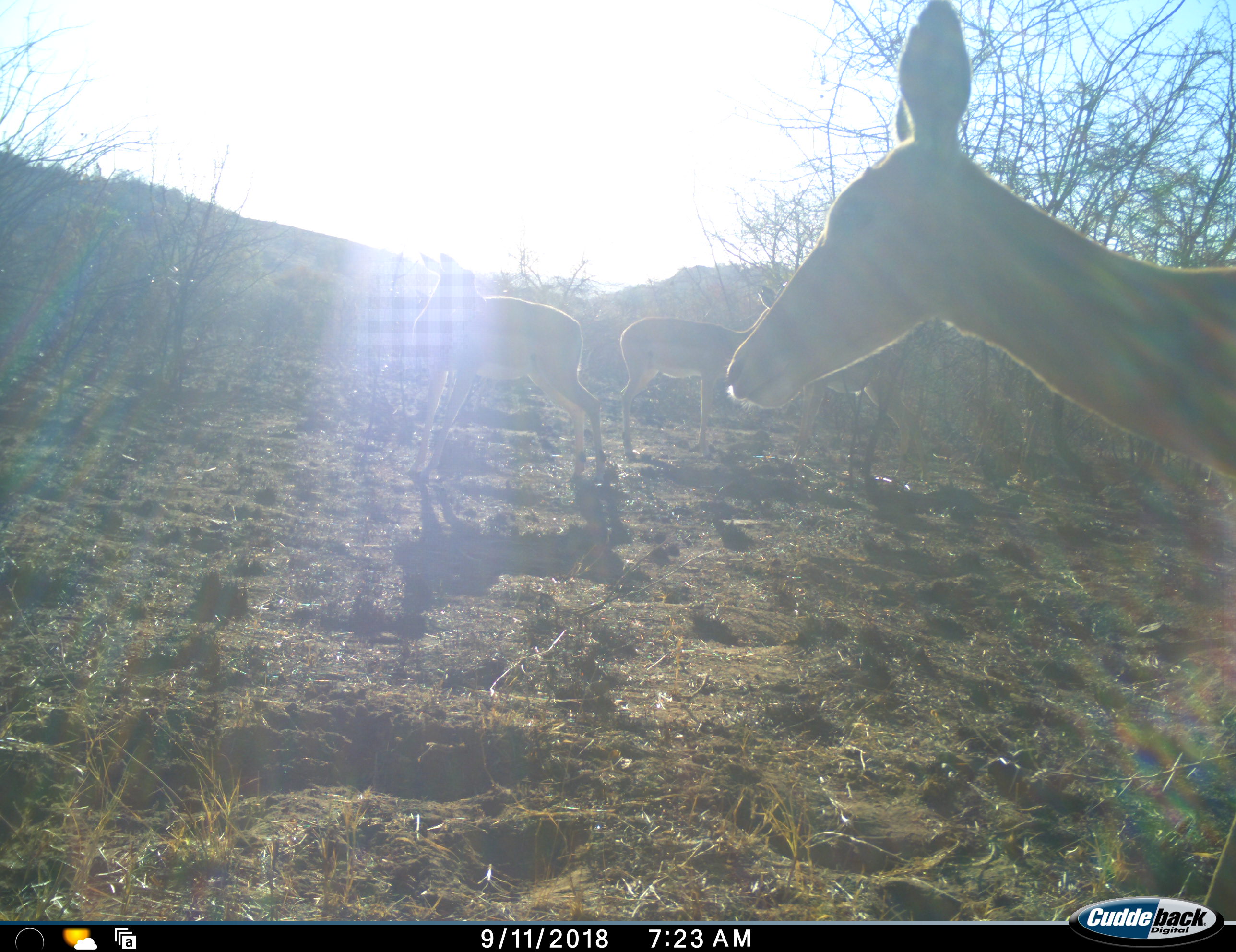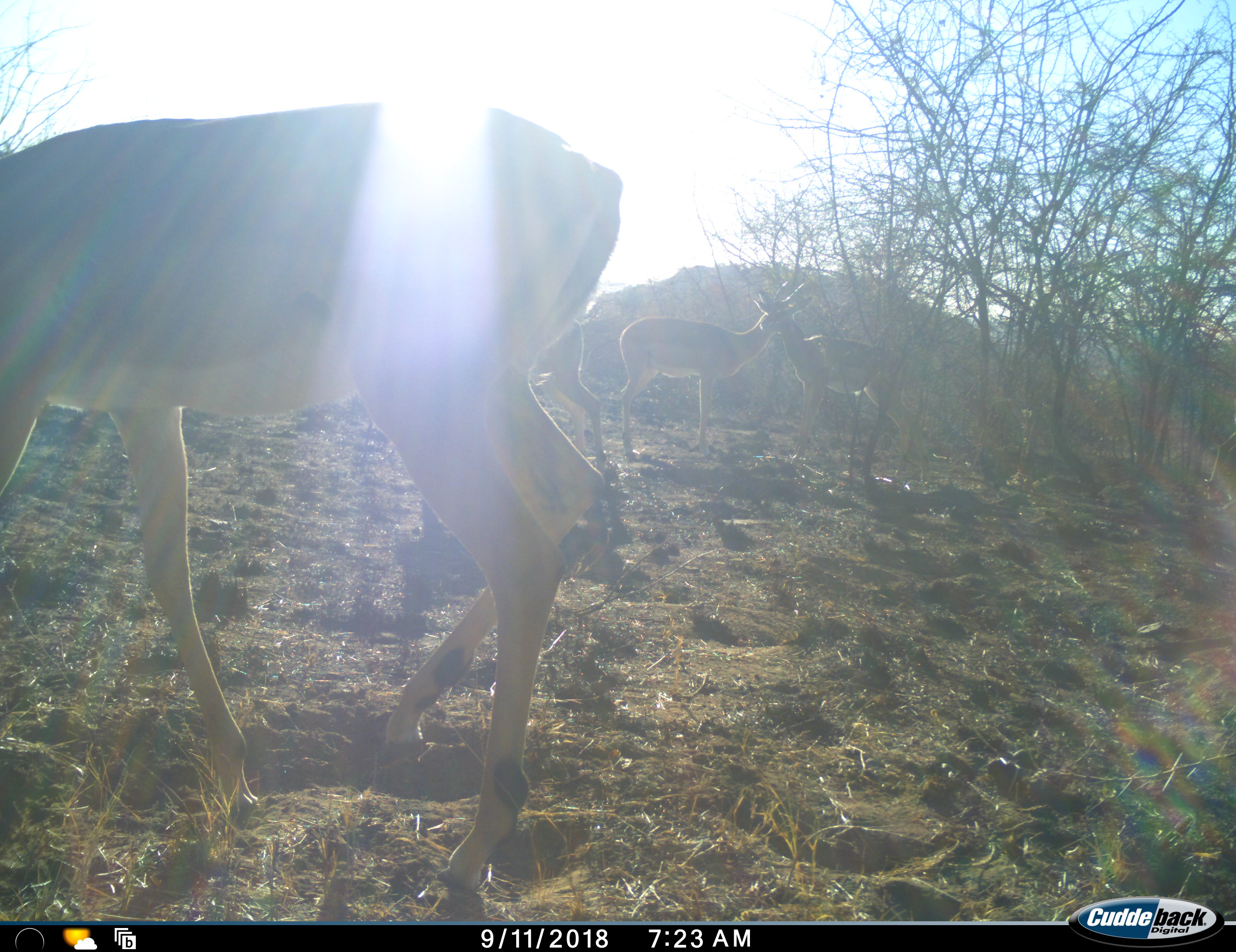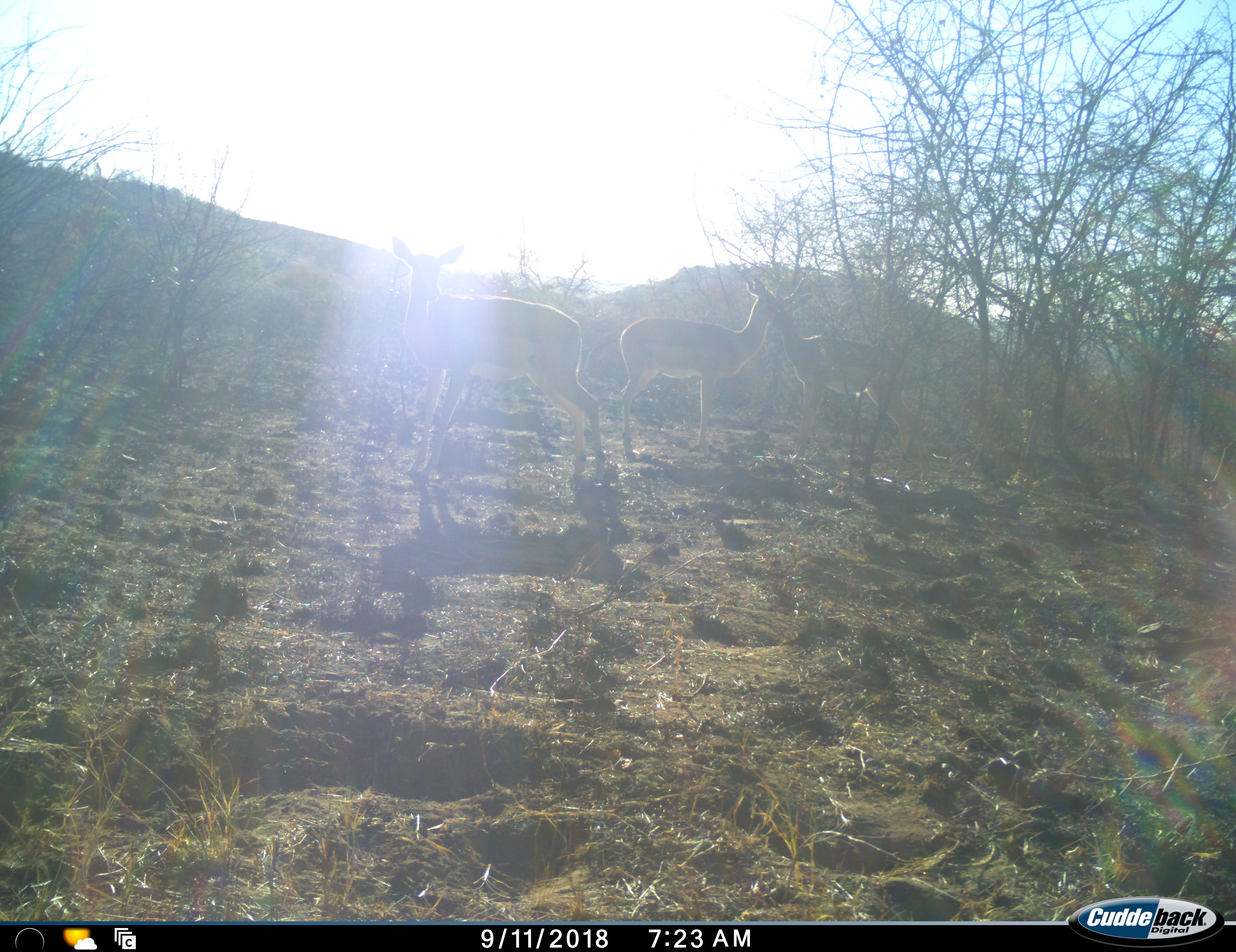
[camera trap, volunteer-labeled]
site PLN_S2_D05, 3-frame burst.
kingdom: Animalia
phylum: Chordata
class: Mammalia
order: Artiodactyla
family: Bovidae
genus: Aepyceros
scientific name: Aepyceros melampus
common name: impala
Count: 4.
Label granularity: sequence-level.